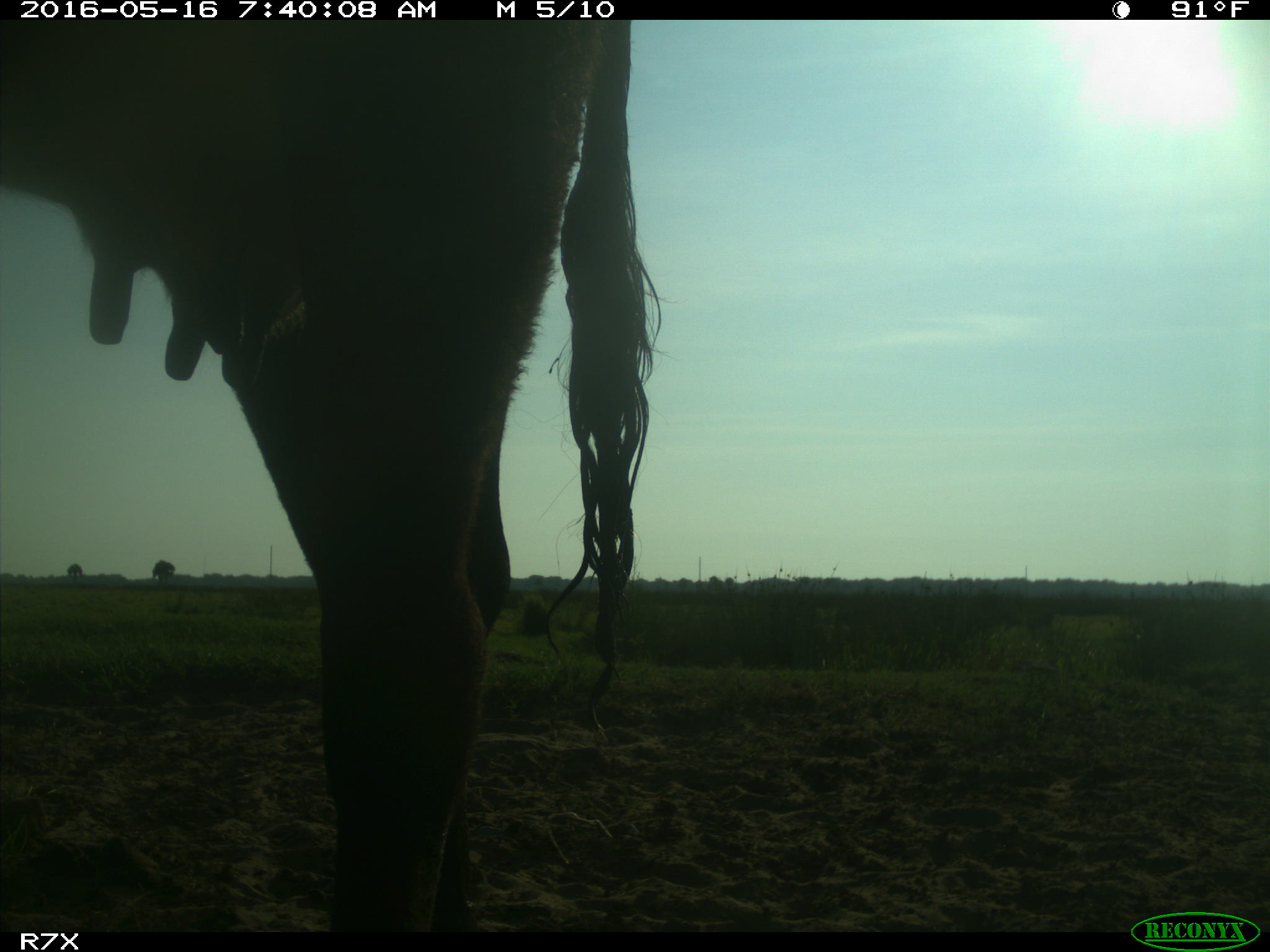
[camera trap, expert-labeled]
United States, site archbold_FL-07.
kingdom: Animalia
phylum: Chordata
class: Mammalia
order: Artiodactyla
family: Bovidae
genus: Bos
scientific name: Bos taurus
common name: domestic cow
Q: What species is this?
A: Bos taurus (domestic cow).